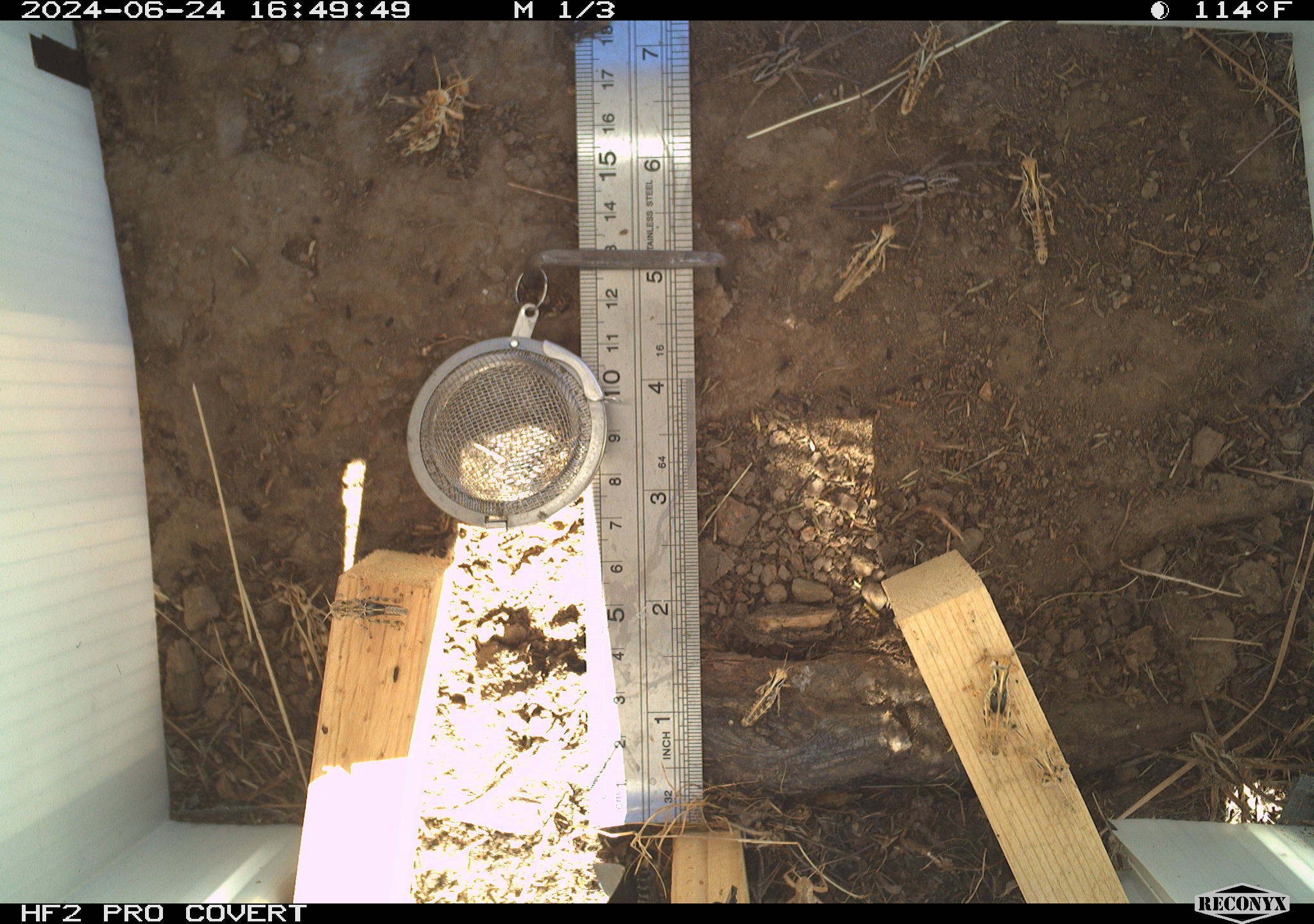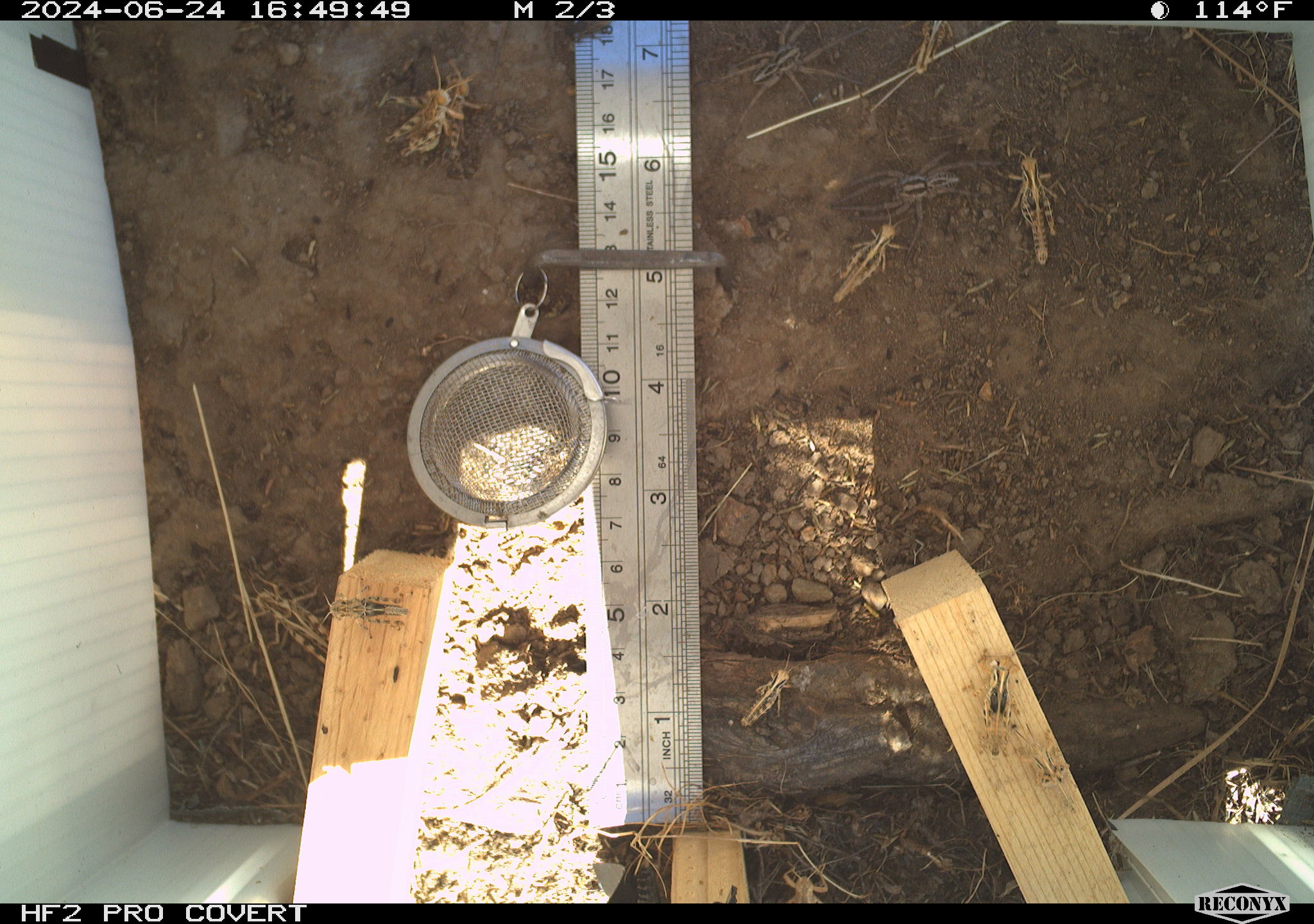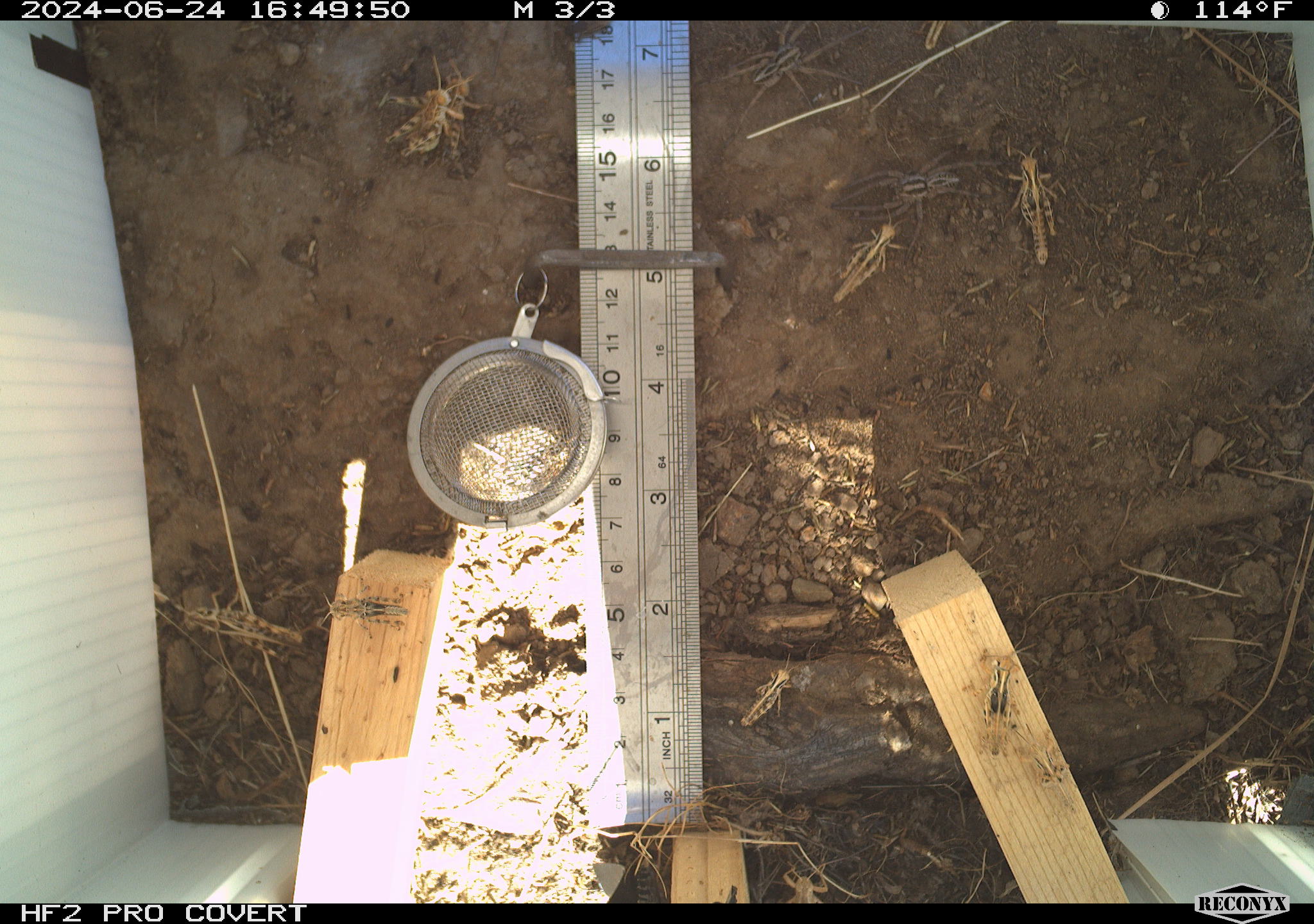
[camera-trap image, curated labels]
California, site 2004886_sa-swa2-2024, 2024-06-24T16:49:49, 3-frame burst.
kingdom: Animalia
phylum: Arthropoda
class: Insecta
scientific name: Insecta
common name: insect